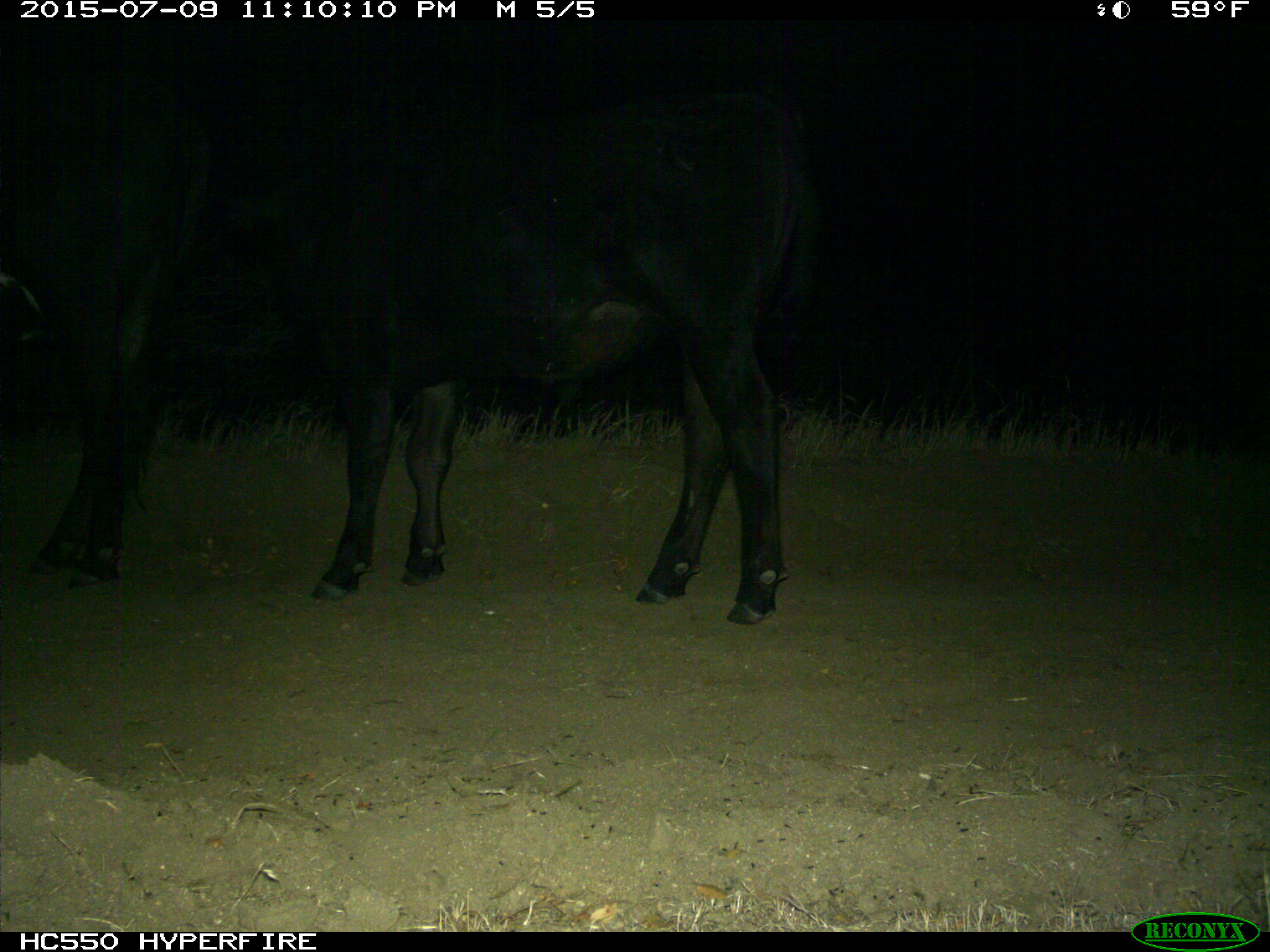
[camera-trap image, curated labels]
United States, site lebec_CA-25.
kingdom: Animalia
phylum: Chordata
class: Mammalia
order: Artiodactyla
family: Bovidae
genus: Bos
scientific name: Bos taurus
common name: domestic cow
Bos taurus (domestic cow).